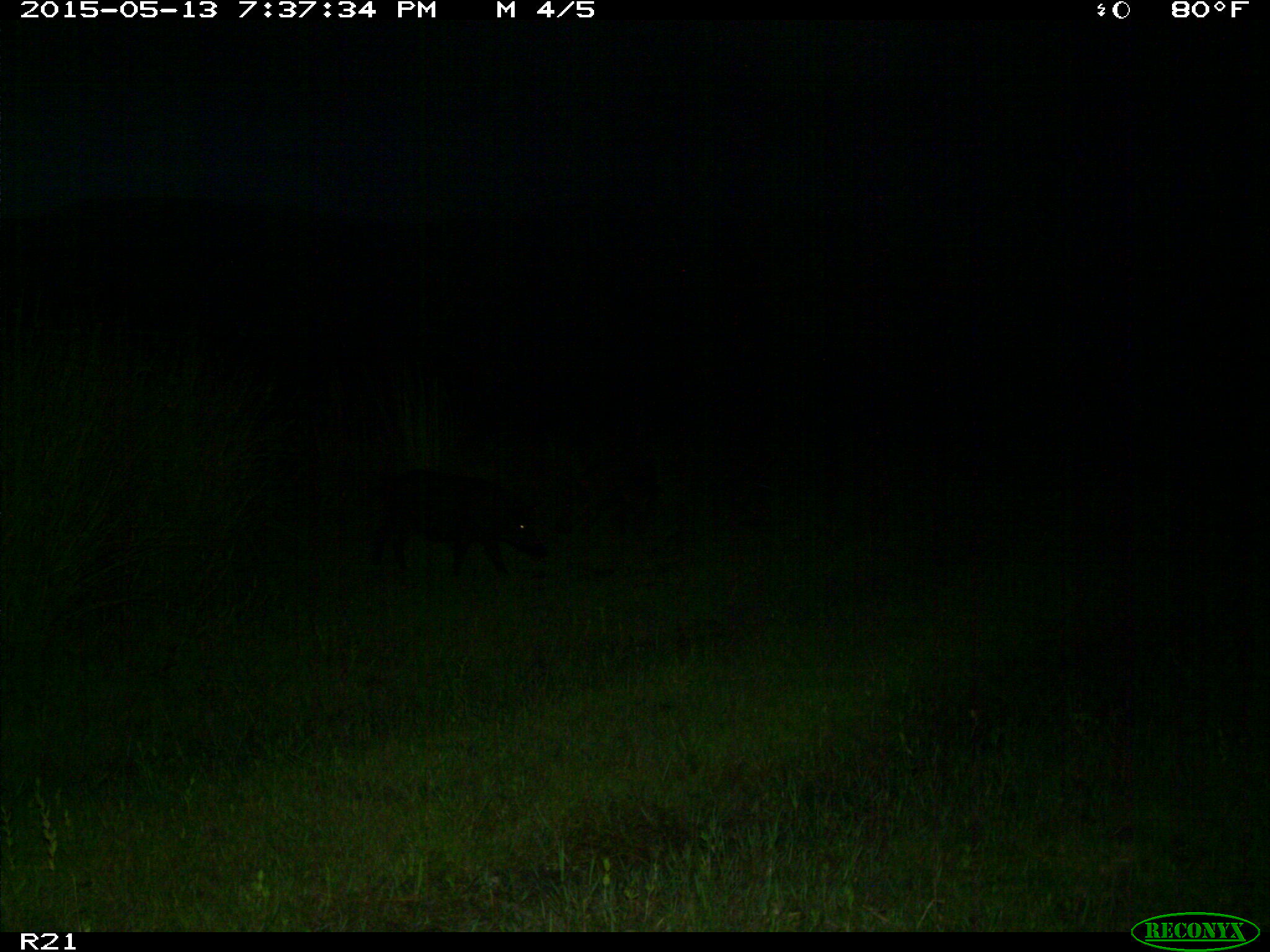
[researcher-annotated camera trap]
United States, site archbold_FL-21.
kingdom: Animalia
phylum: Chordata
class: Mammalia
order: Artiodactyla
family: Suidae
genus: Sus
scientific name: Sus scrofa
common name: wild boar